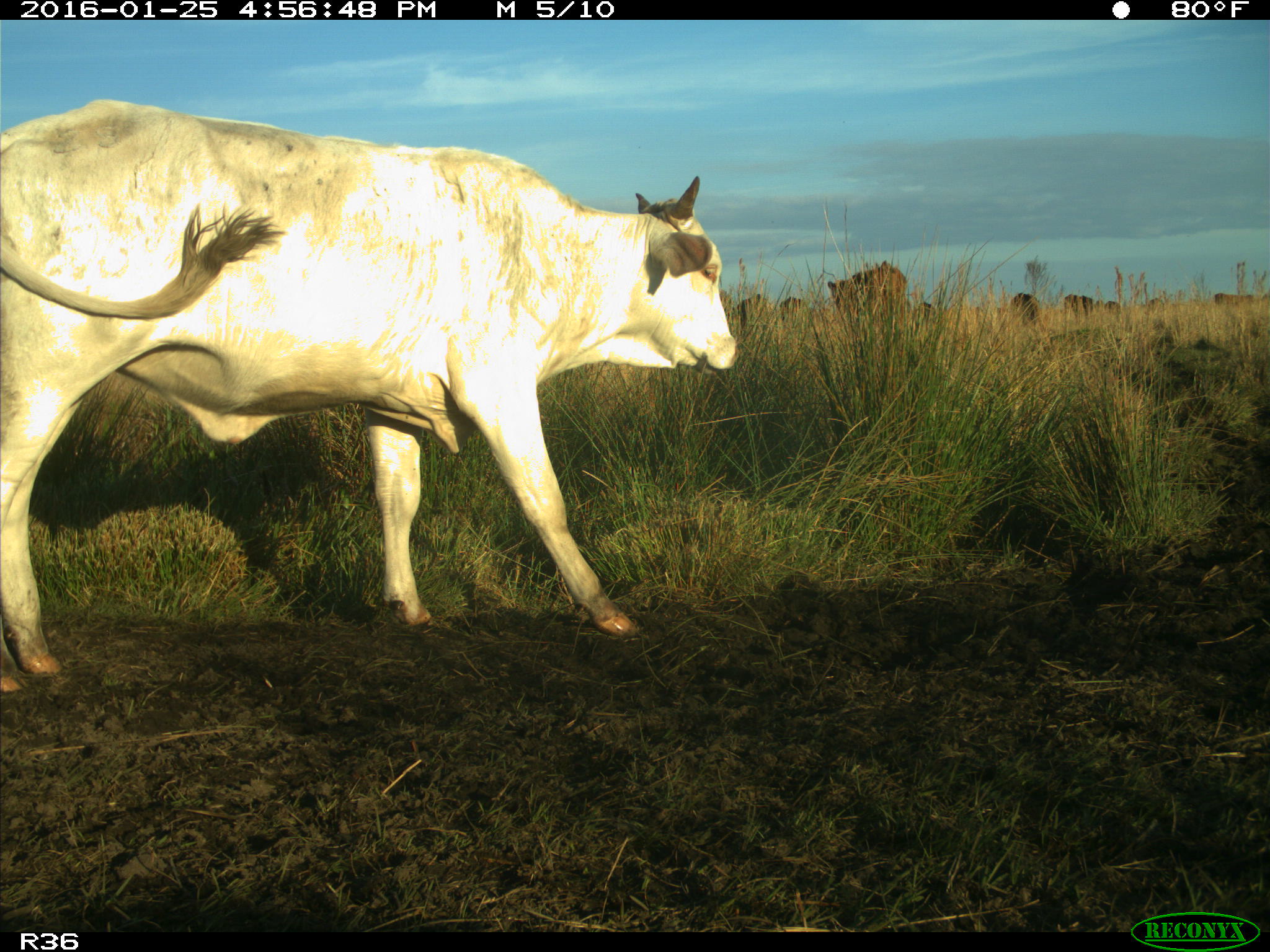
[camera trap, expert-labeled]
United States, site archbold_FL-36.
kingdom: Animalia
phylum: Chordata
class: Mammalia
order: Artiodactyla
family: Bovidae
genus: Bos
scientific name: Bos taurus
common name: domestic cow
Bos taurus (domestic cow).